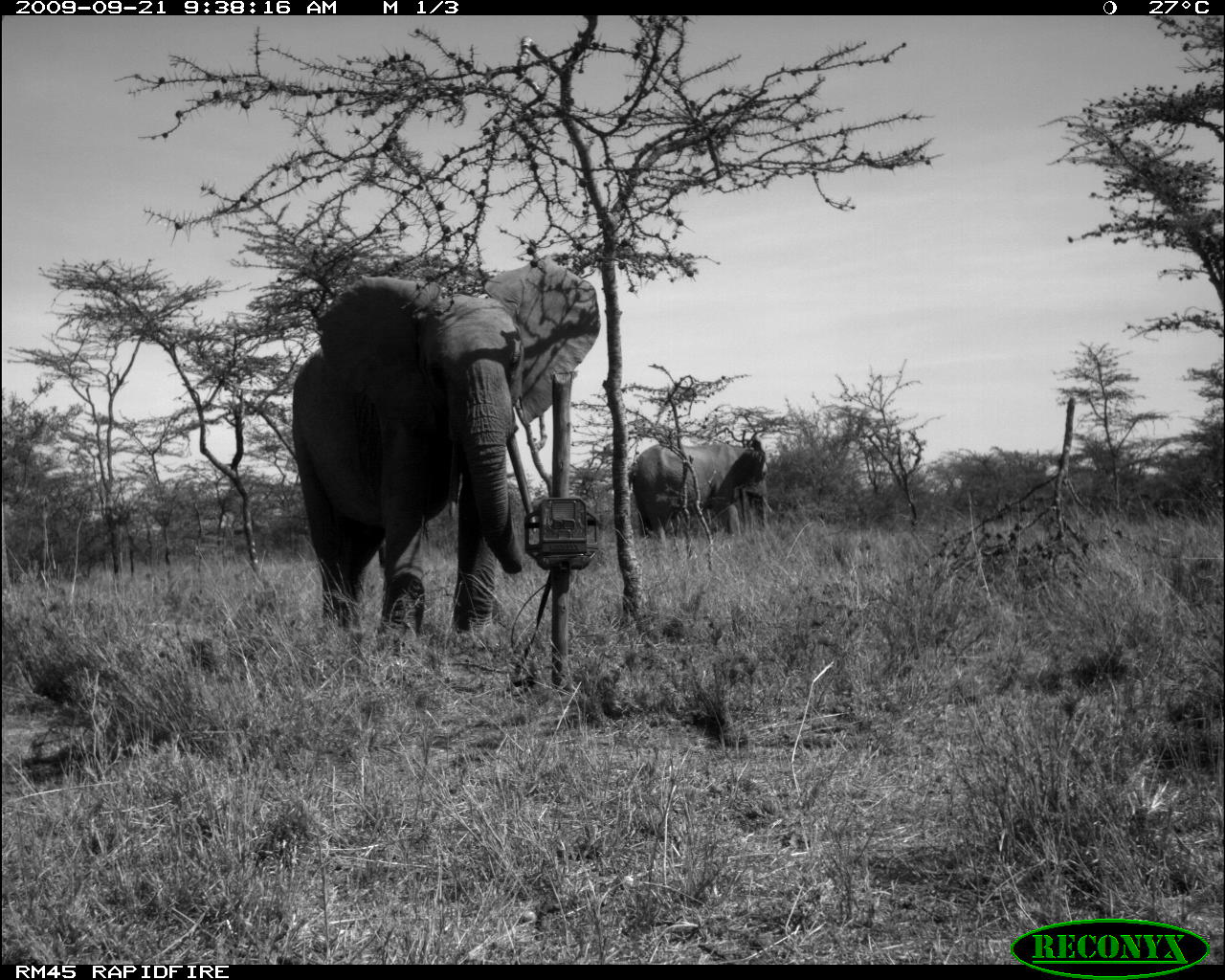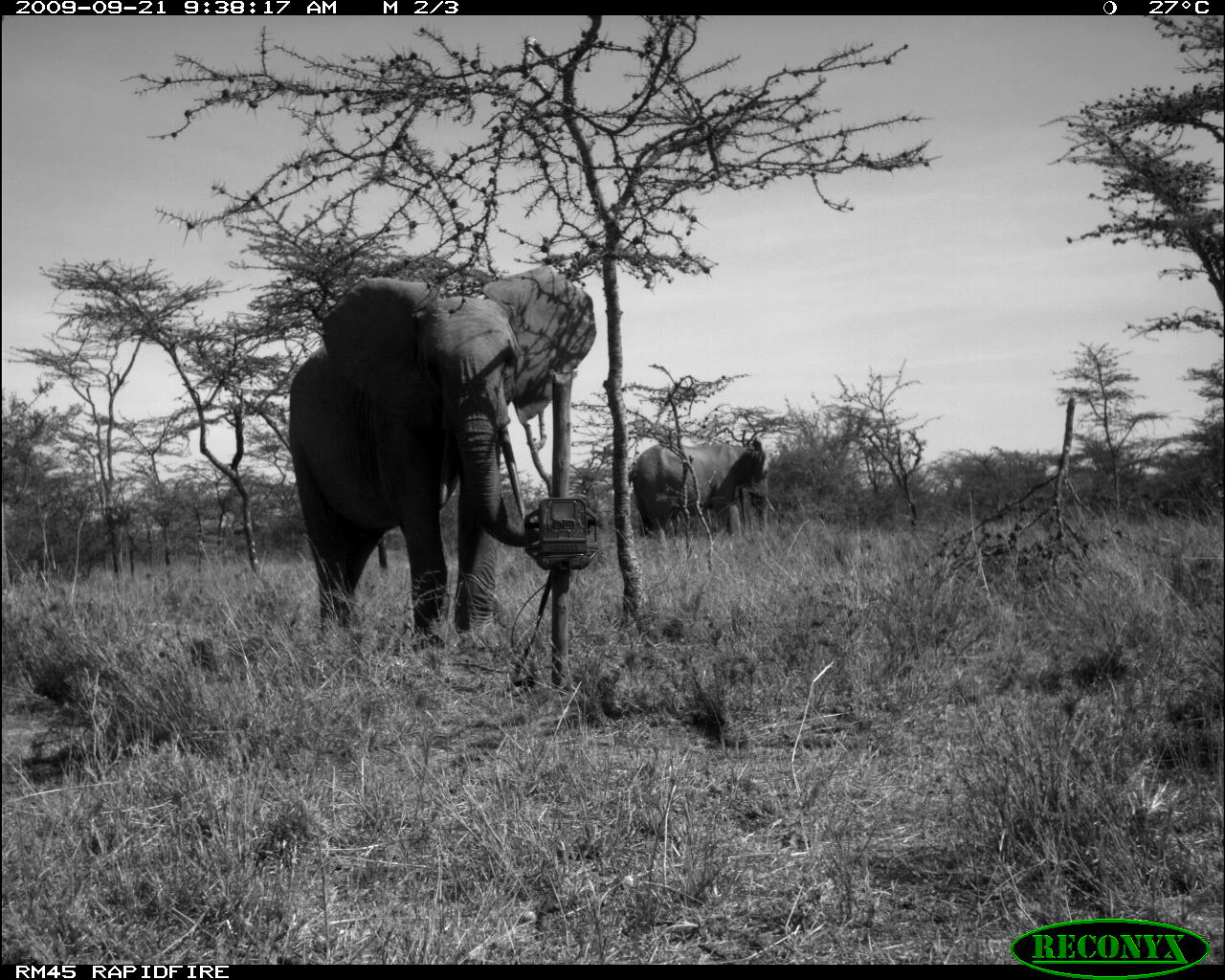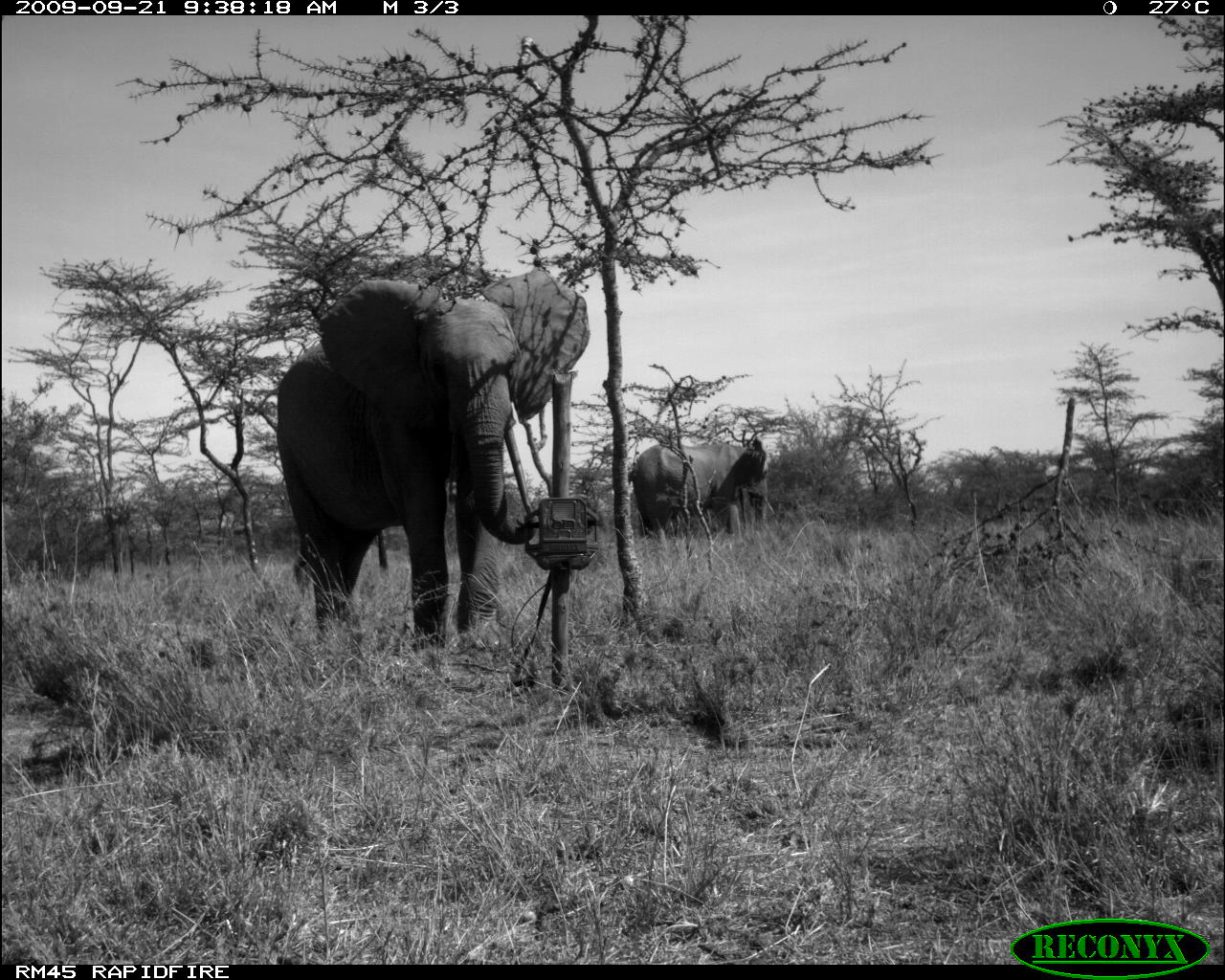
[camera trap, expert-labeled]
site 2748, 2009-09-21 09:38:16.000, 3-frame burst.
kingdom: Animalia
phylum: Chordata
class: Mammalia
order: Proboscidea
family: Elephantidae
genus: Loxodonta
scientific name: Loxodonta africana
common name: african bush elephant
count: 2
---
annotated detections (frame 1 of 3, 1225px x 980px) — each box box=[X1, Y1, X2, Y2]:
loxodonta africana: box=[287, 255, 601, 656]; box=[625, 435, 769, 543]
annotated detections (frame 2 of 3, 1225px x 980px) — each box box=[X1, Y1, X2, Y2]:
loxodonta africana: box=[285, 261, 598, 662]; box=[625, 433, 773, 549]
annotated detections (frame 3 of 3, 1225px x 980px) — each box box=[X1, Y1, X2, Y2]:
loxodonta africana: box=[272, 267, 590, 658]; box=[626, 434, 775, 547]